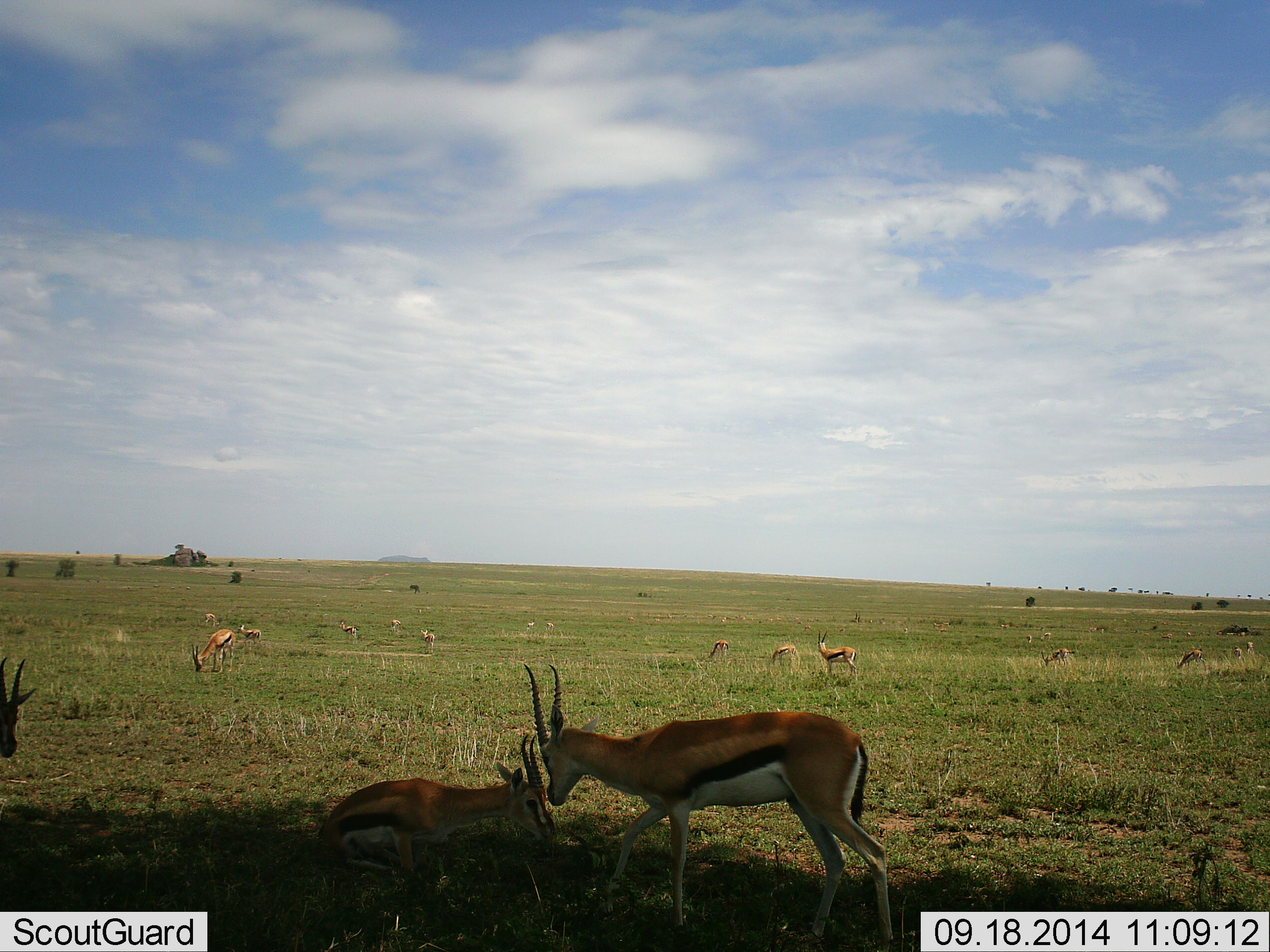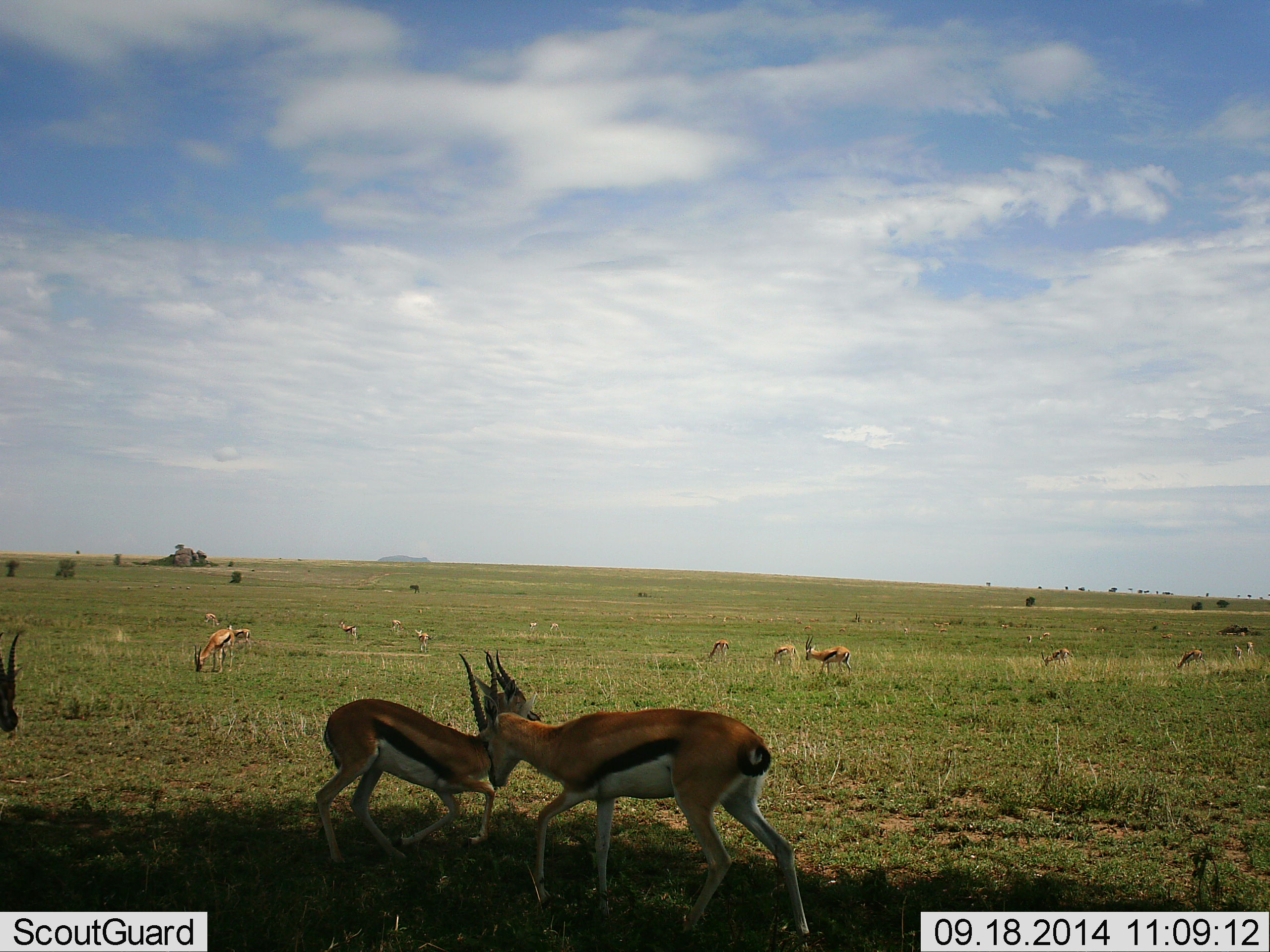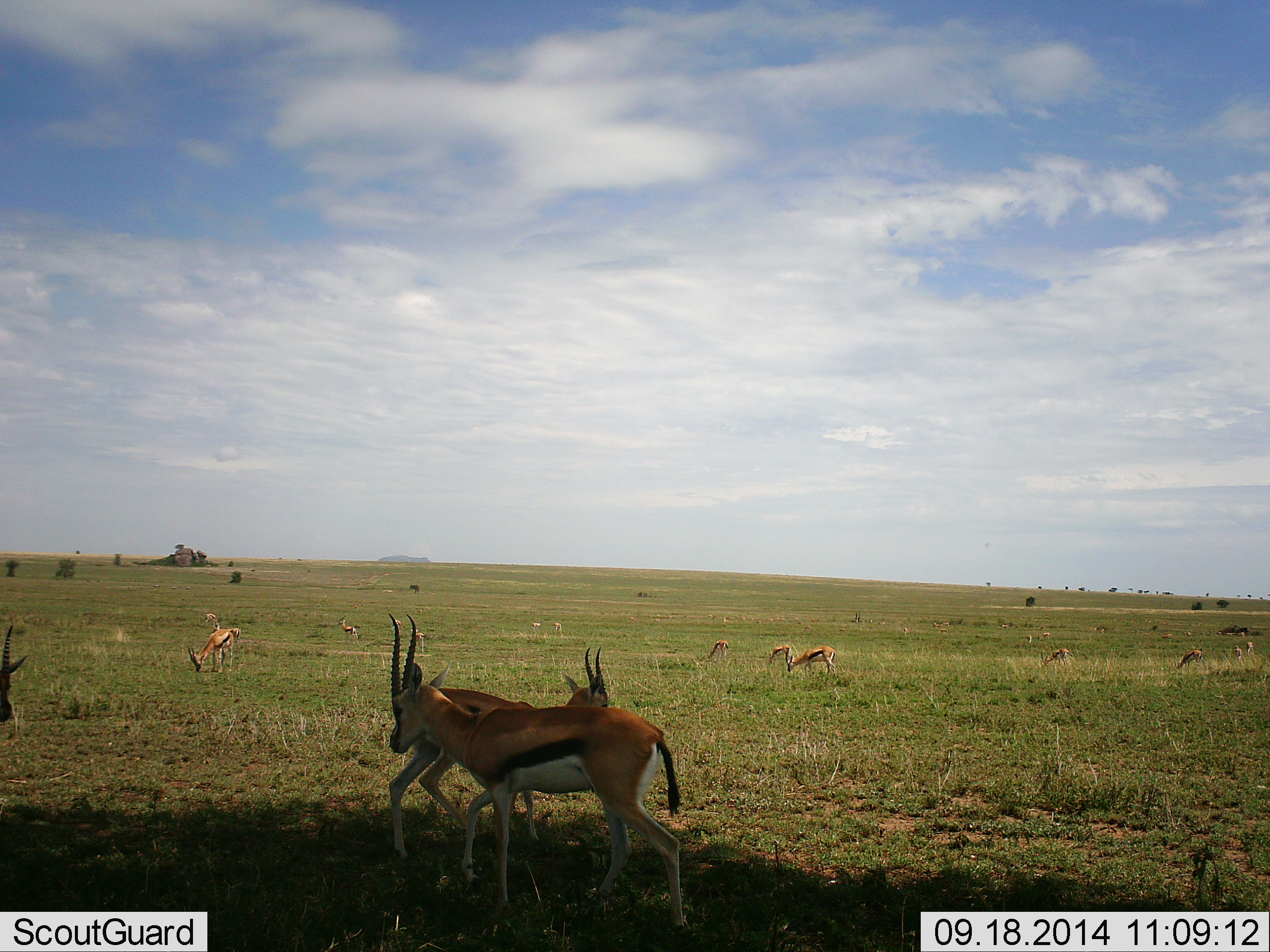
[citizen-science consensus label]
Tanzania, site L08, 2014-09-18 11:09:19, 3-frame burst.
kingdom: Animalia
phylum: Chordata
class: Mammalia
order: Artiodactyla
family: Bovidae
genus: Eudorcas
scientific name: Eudorcas thomsonii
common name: thomson's gazelle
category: gazellethomsons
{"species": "gazellethomsons (thomson's gazelle) (Eudorcas thomsonii)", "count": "11-50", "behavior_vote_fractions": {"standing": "50%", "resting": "20%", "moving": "60%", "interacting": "50%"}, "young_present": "0%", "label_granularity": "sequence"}